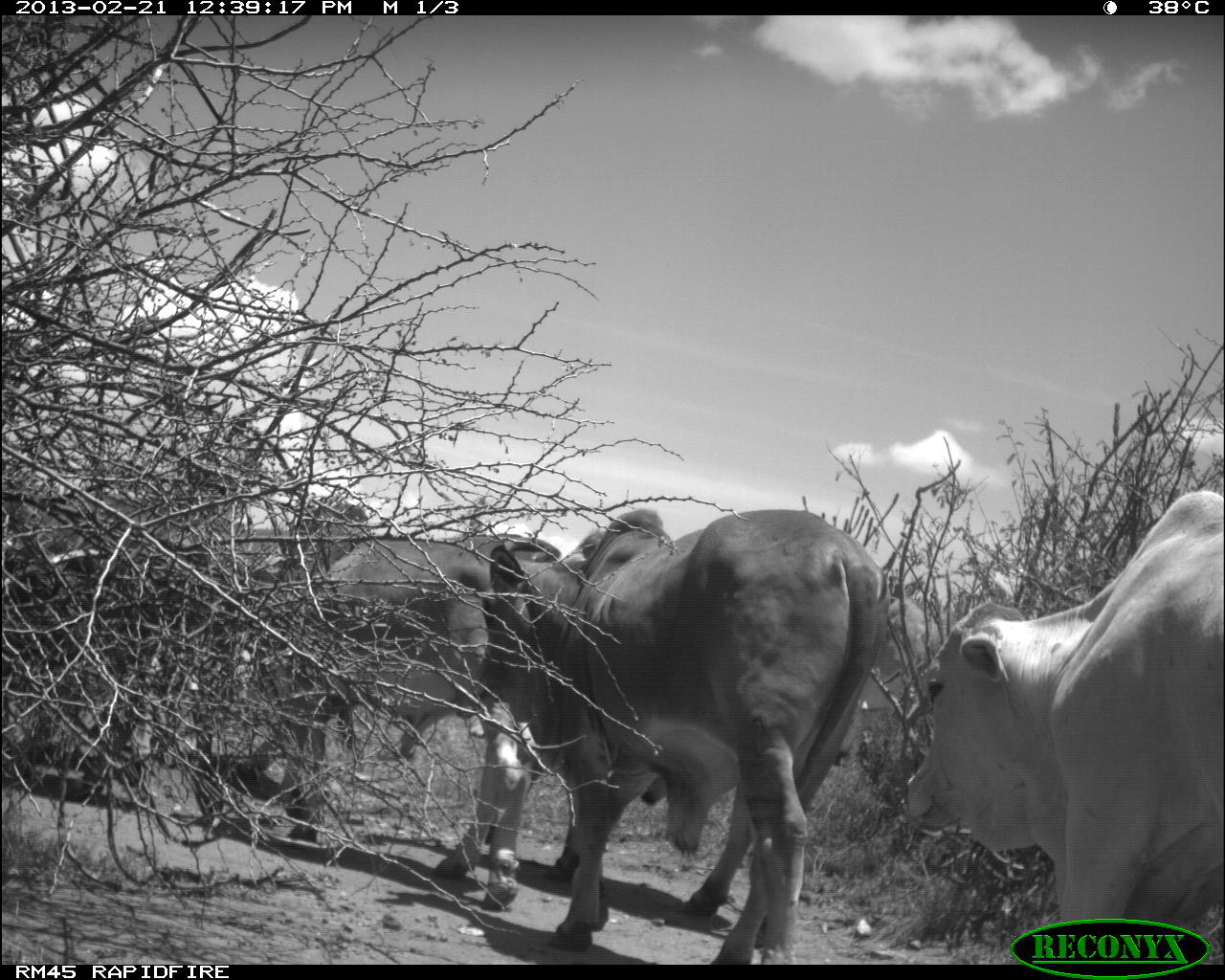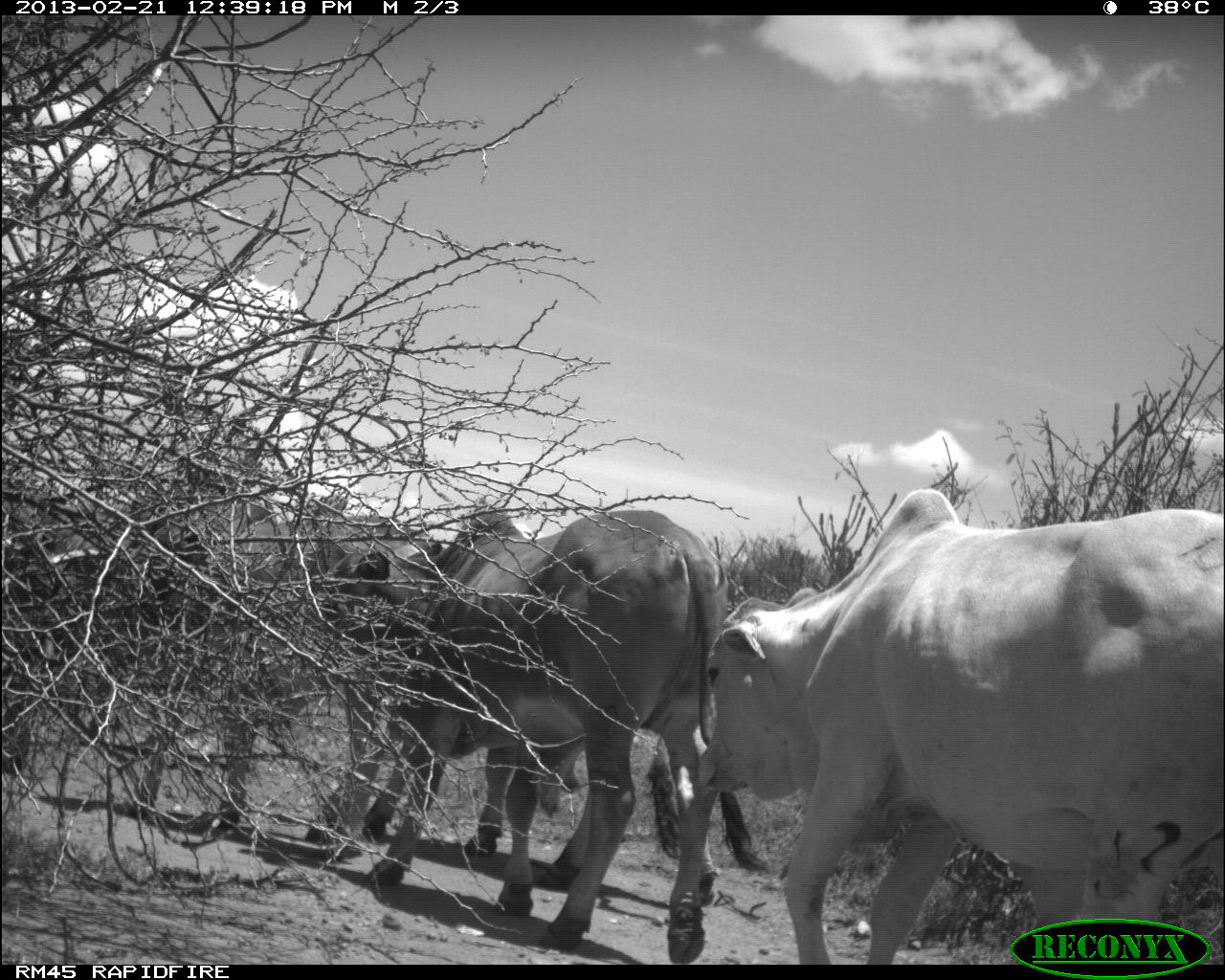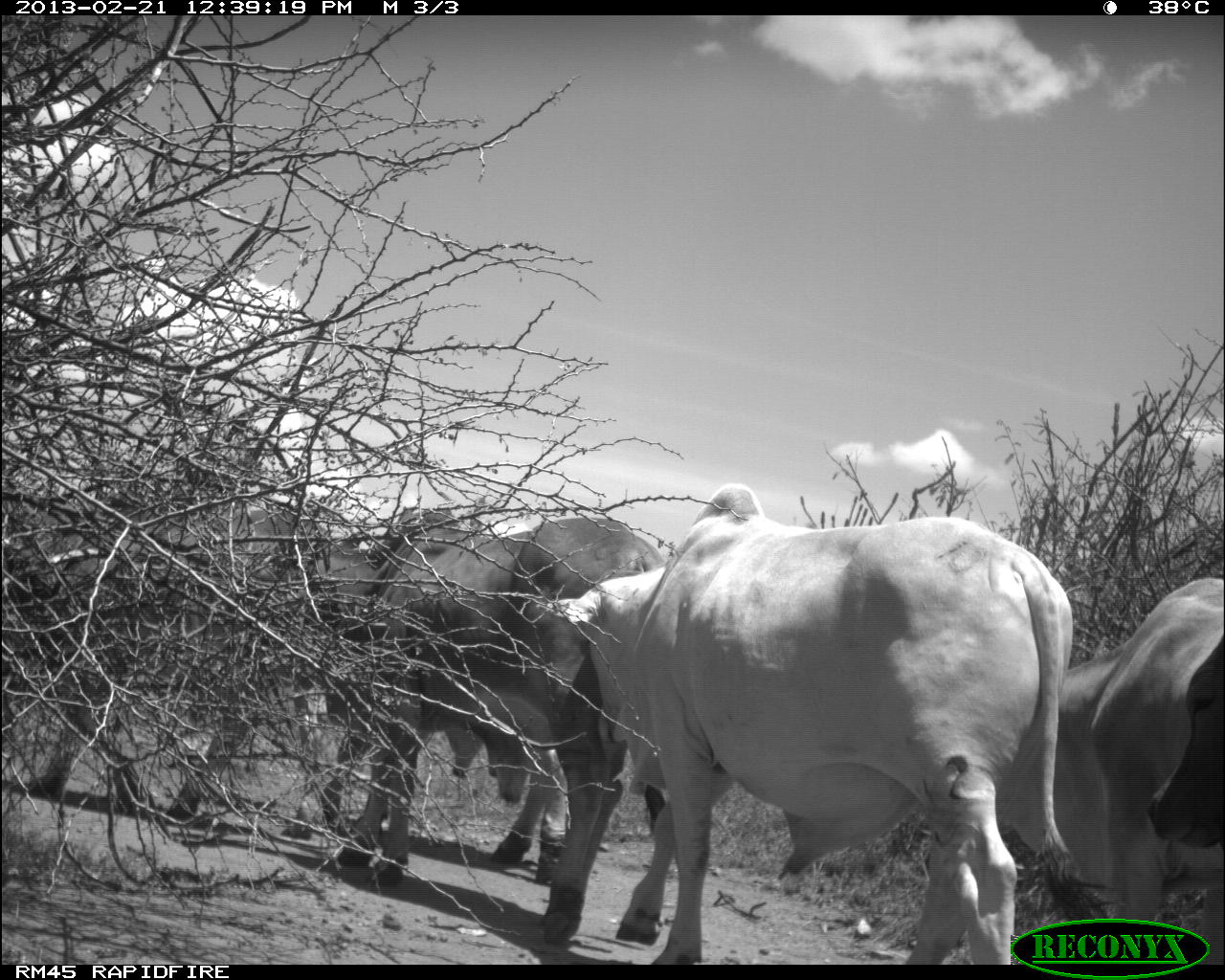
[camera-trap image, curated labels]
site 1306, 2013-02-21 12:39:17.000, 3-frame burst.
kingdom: Animalia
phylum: Chordata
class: Mammalia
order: Artiodactyla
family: Bovidae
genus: Bos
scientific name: Bos taurus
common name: domestic cattle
Bos taurus (domestic cattle), count 5.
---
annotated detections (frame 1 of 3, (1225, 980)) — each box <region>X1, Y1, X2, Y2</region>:
bos taurus: <region>463, 510, 880, 963</region>; <region>129, 488, 565, 893</region>; <region>897, 483, 1225, 966</region>; <region>2, 433, 292, 795</region>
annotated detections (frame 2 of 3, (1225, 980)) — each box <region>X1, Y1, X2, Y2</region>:
bos taurus: <region>692, 488, 1222, 974</region>; <region>339, 516, 733, 958</region>; <region>10, 501, 341, 829</region>; <region>233, 518, 506, 859</region>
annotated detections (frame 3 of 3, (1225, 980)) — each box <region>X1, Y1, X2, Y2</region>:
bos taurus: <region>531, 483, 1113, 962</region>; <region>291, 501, 659, 888</region>; <region>0, 487, 317, 821</region>; <region>1008, 569, 1225, 960</region>